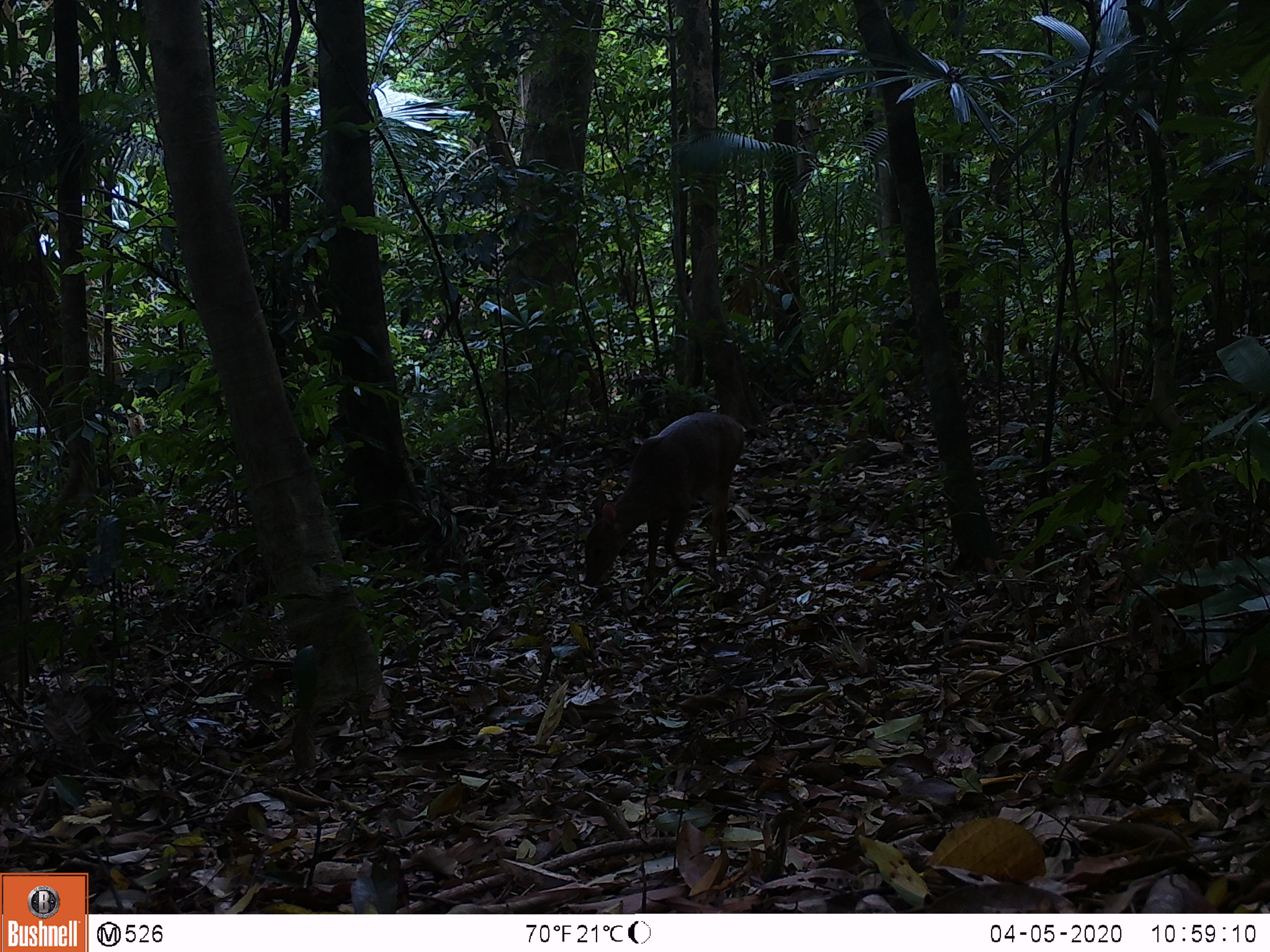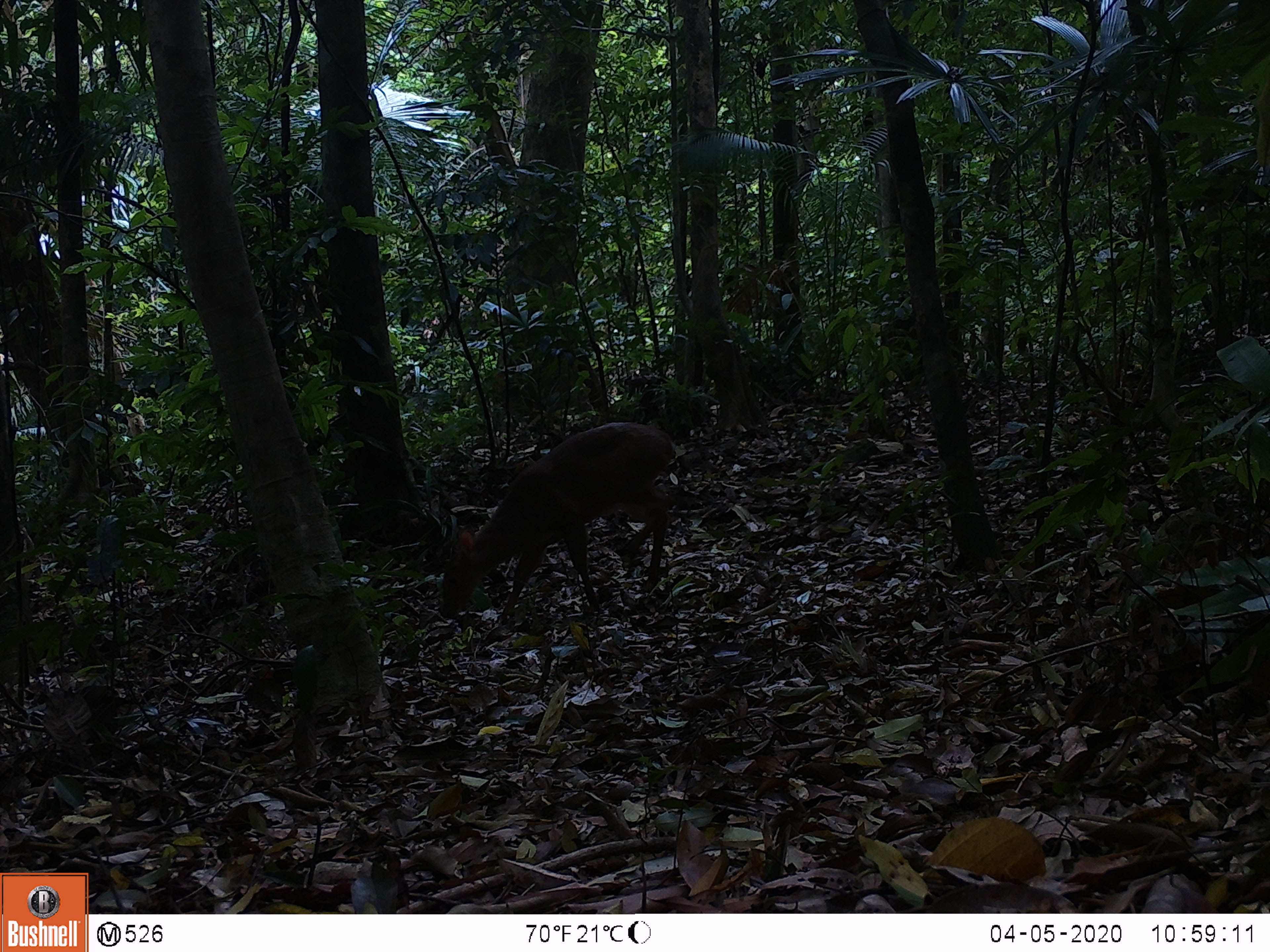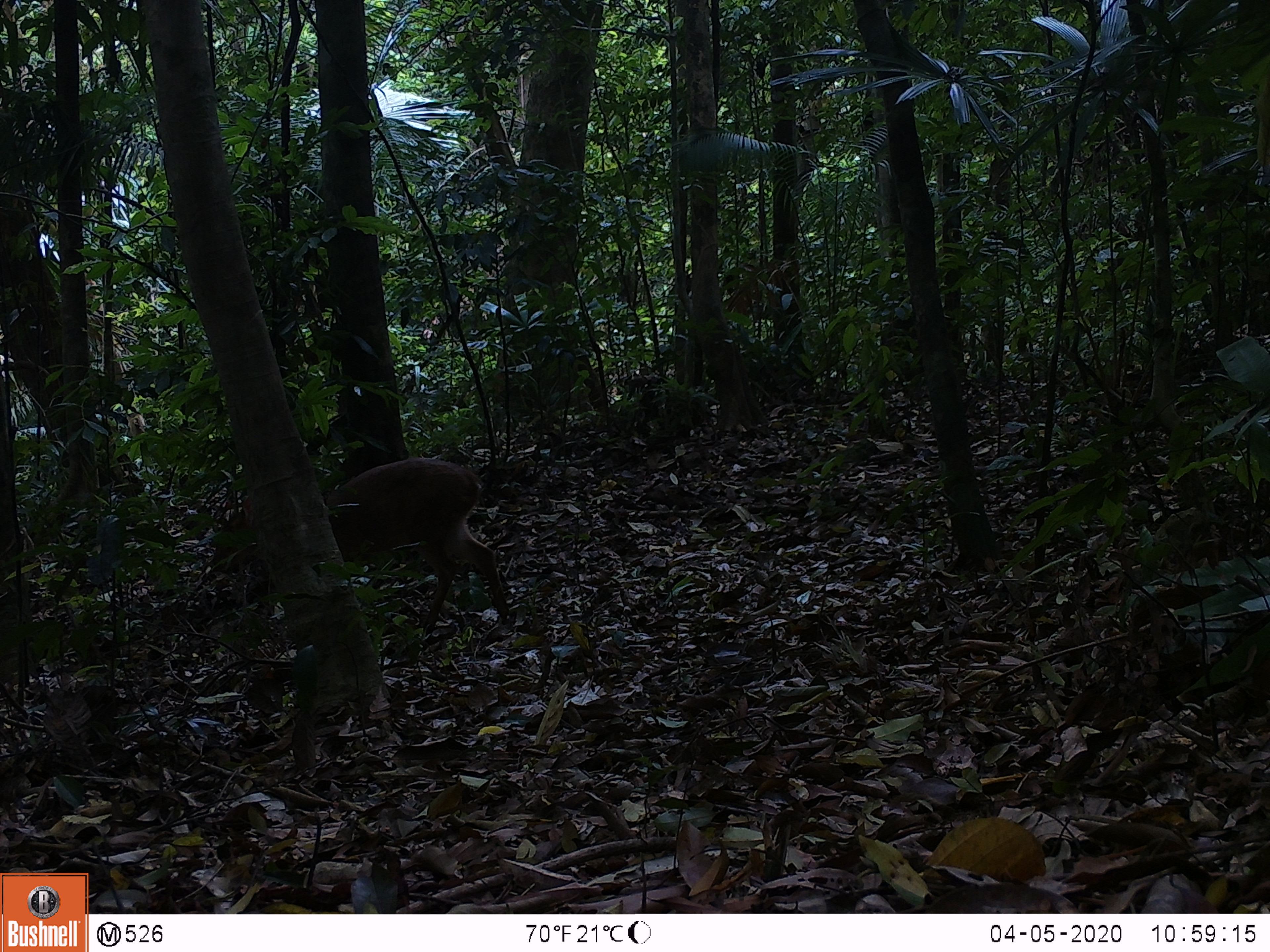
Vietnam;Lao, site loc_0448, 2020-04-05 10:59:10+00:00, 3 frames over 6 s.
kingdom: Animalia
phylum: Chordata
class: Mammalia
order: Artiodactyla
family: Cervidae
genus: Muntiacus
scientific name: Muntiacus vuquangensis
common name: large-antlered muntjac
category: large antlered muntjac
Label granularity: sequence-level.